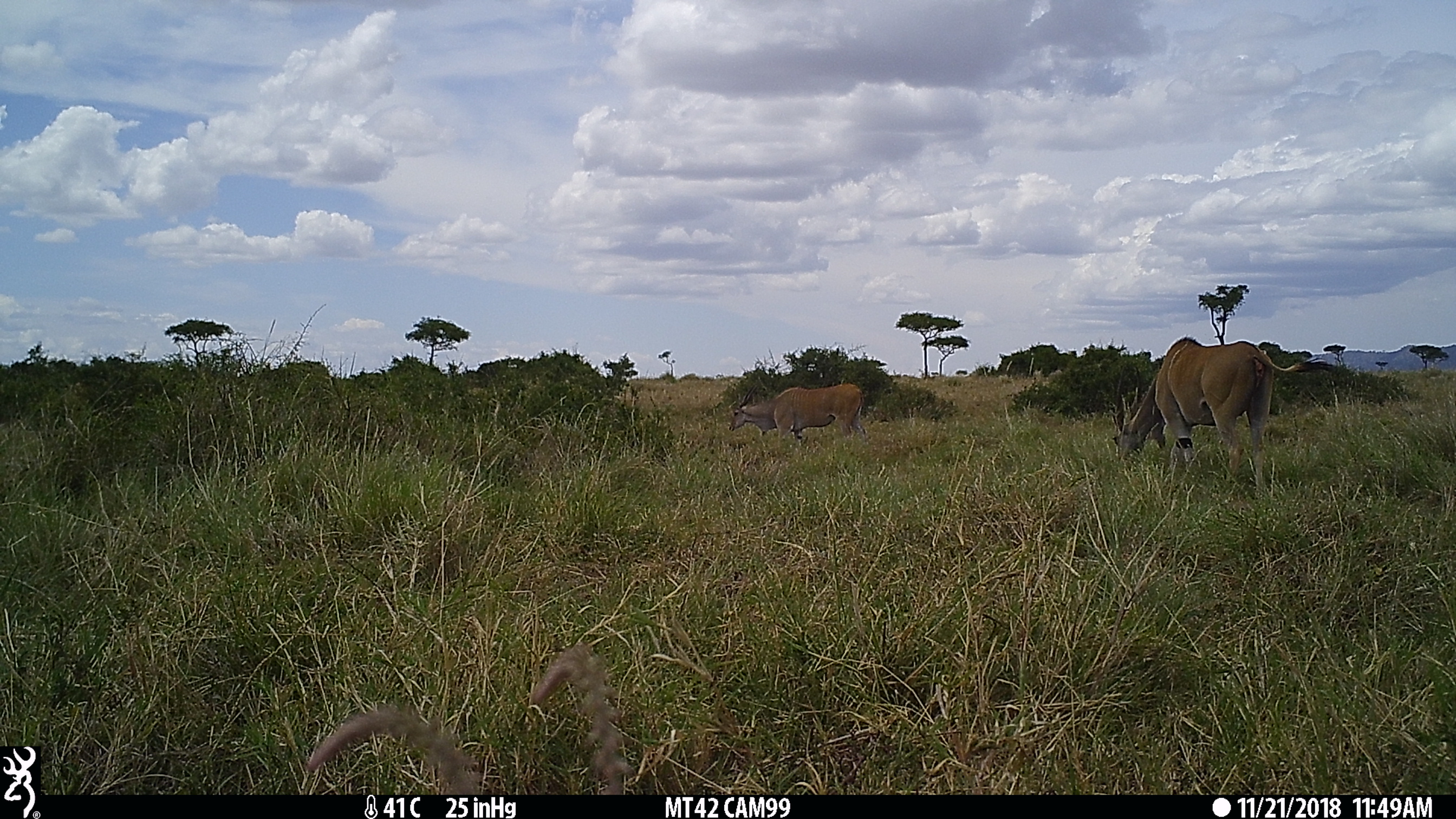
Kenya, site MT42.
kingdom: Animalia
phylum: Chordata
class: Mammalia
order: Artiodactyla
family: Bovidae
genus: Tragelaphus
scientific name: Tragelaphus oryx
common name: eland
Eland (Tragelaphus oryx).